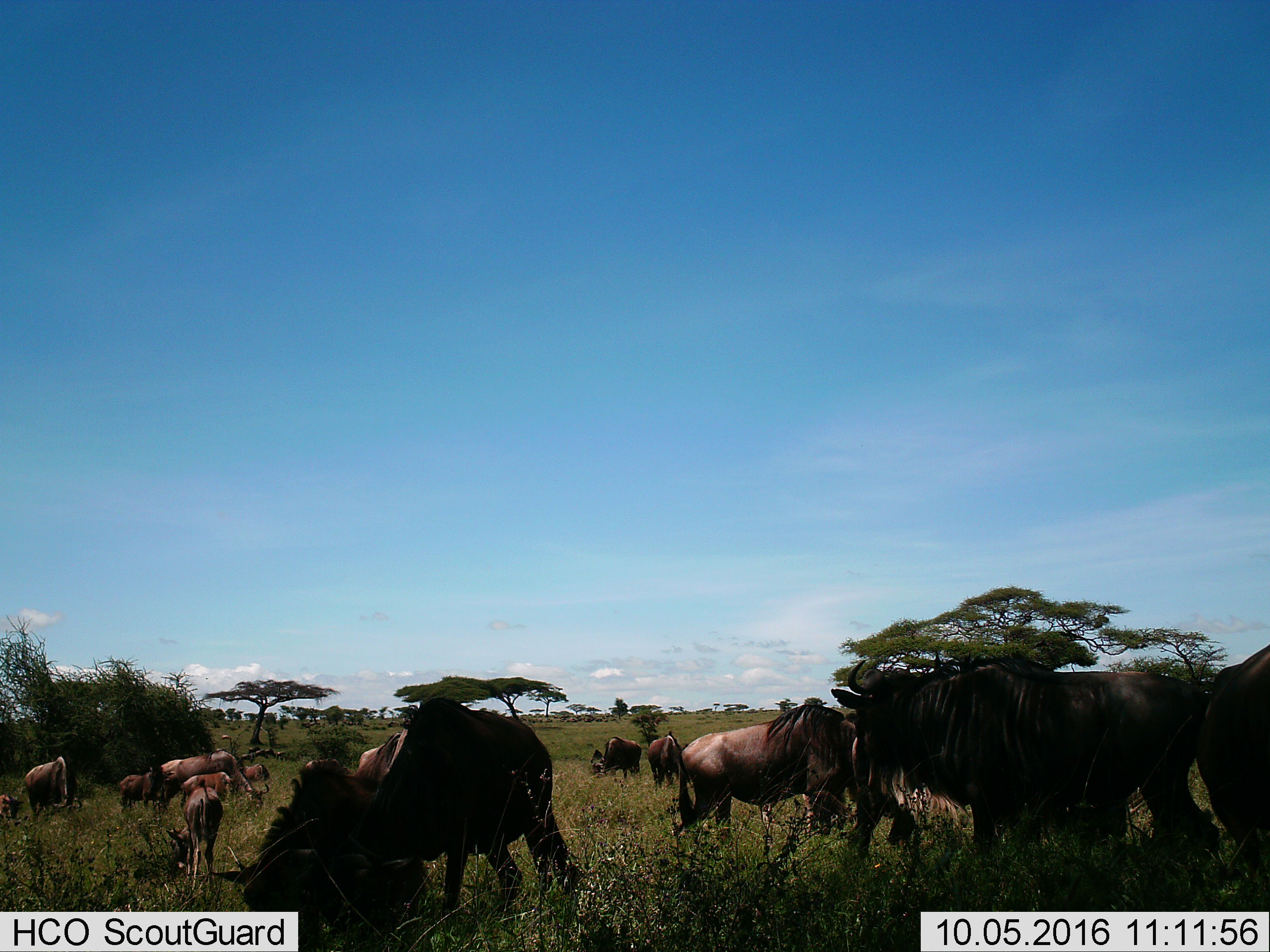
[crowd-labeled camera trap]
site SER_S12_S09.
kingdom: Animalia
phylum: Chordata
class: Mammalia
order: Artiodactyla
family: Bovidae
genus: Connochaetes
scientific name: Connochaetes taurinus taurinus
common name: blue wildebeest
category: wildebeestblue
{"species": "wildebeestblue (blue wildebeest) (Connochaetes taurinus taurinus)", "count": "11-50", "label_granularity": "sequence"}